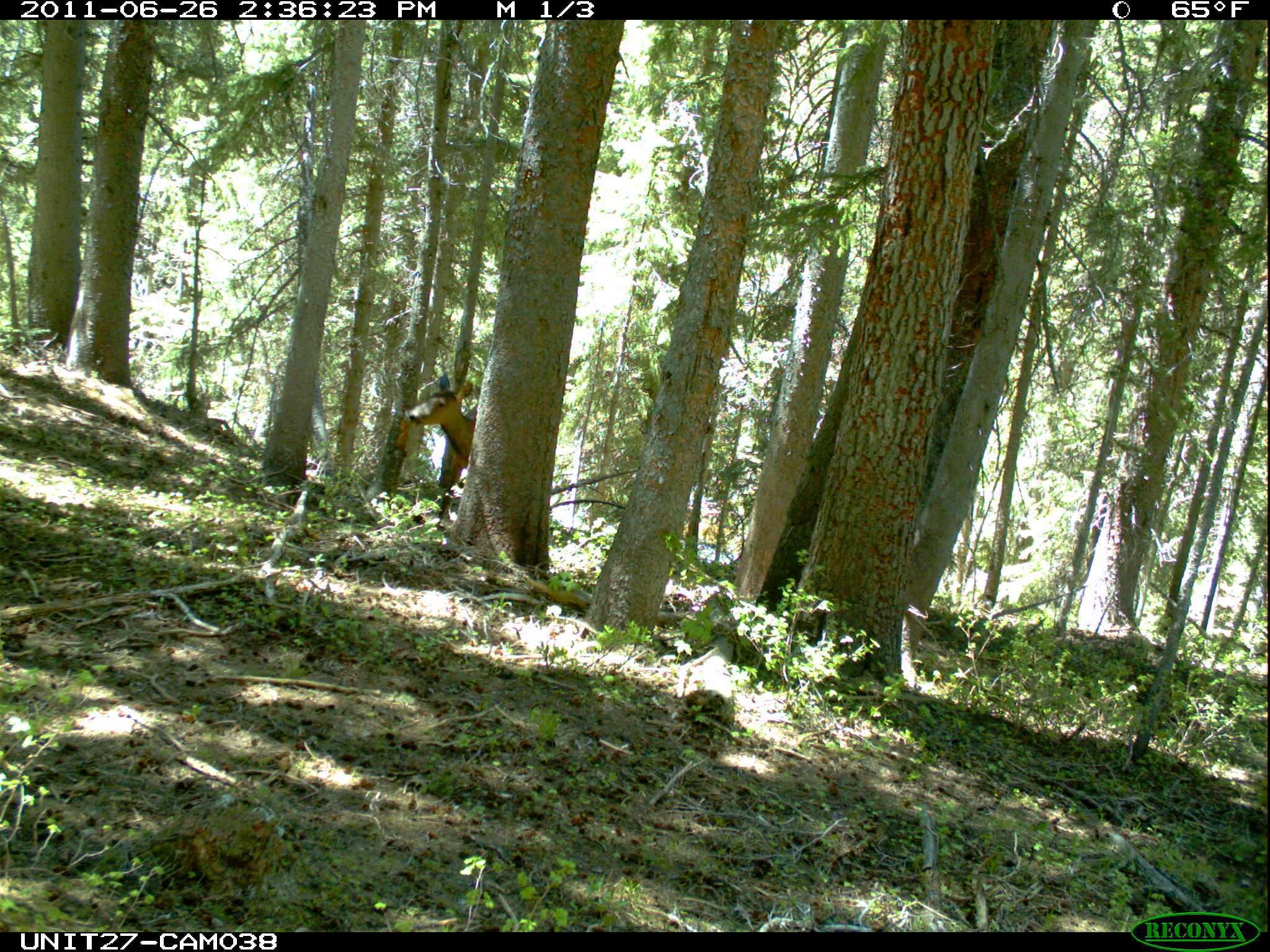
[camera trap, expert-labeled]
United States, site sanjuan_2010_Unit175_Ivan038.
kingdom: Animalia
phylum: Chordata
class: Mammalia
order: Artiodactyla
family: Cervidae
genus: Cervus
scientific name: Cervus elaphus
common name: red deer